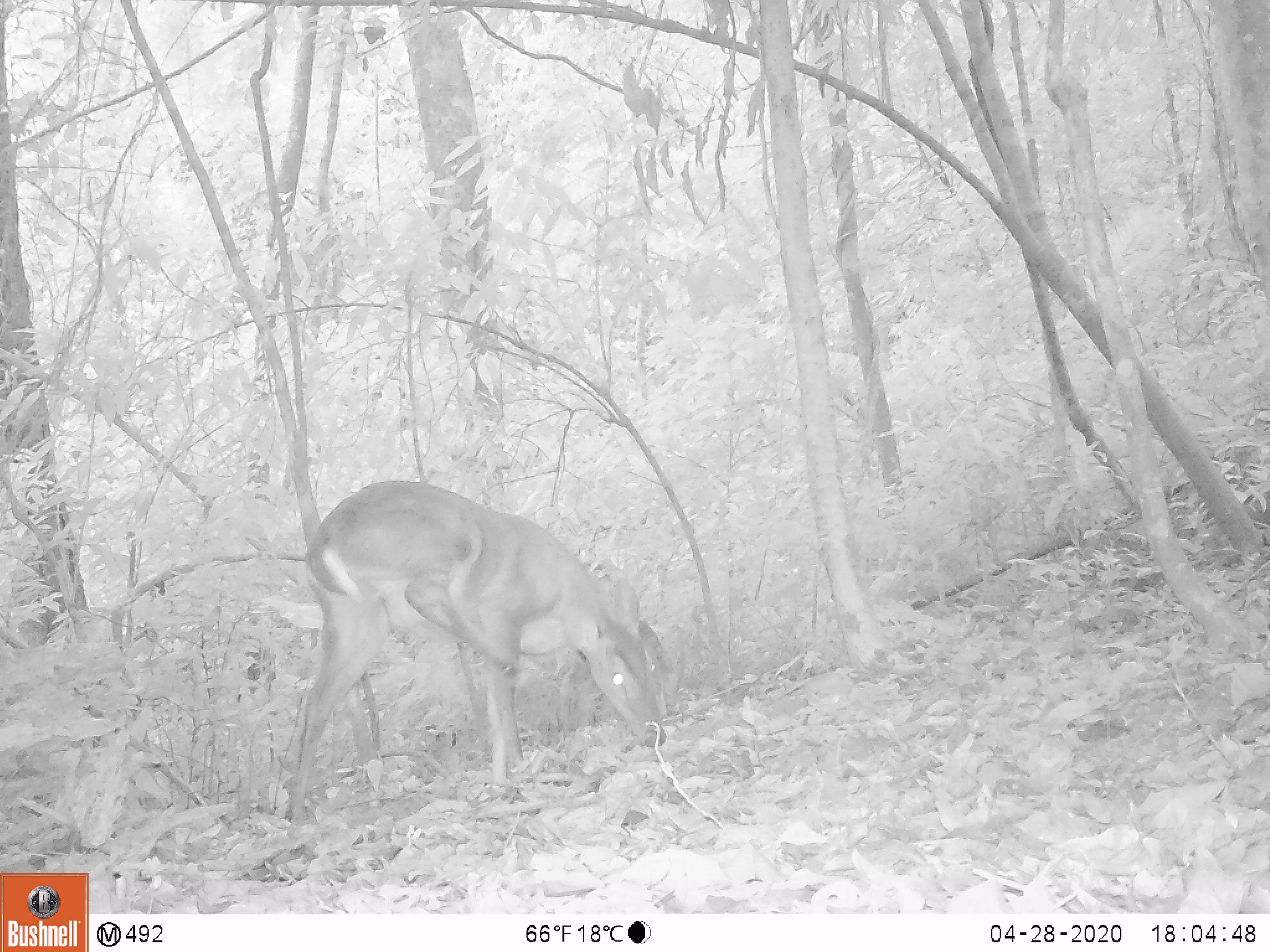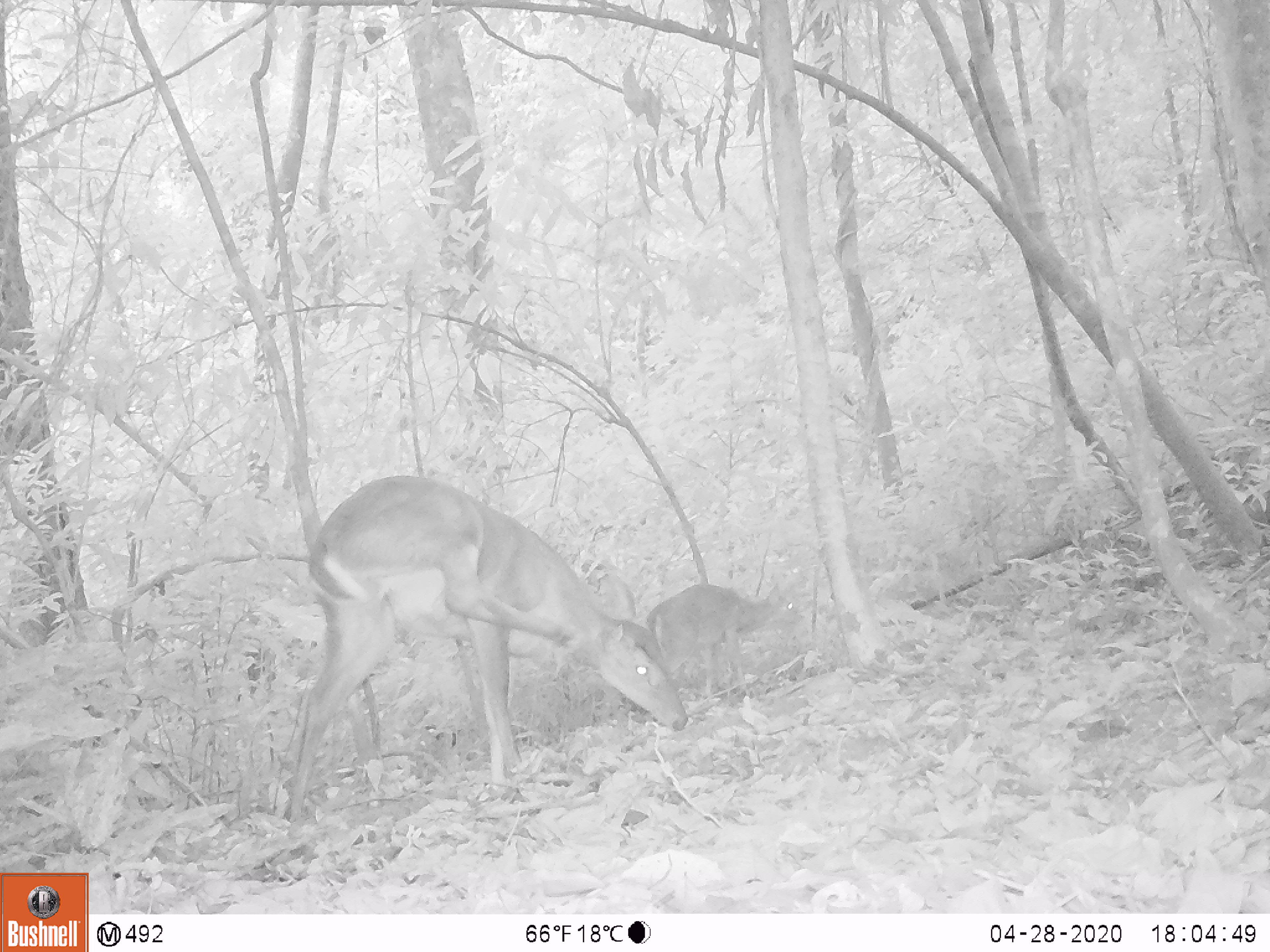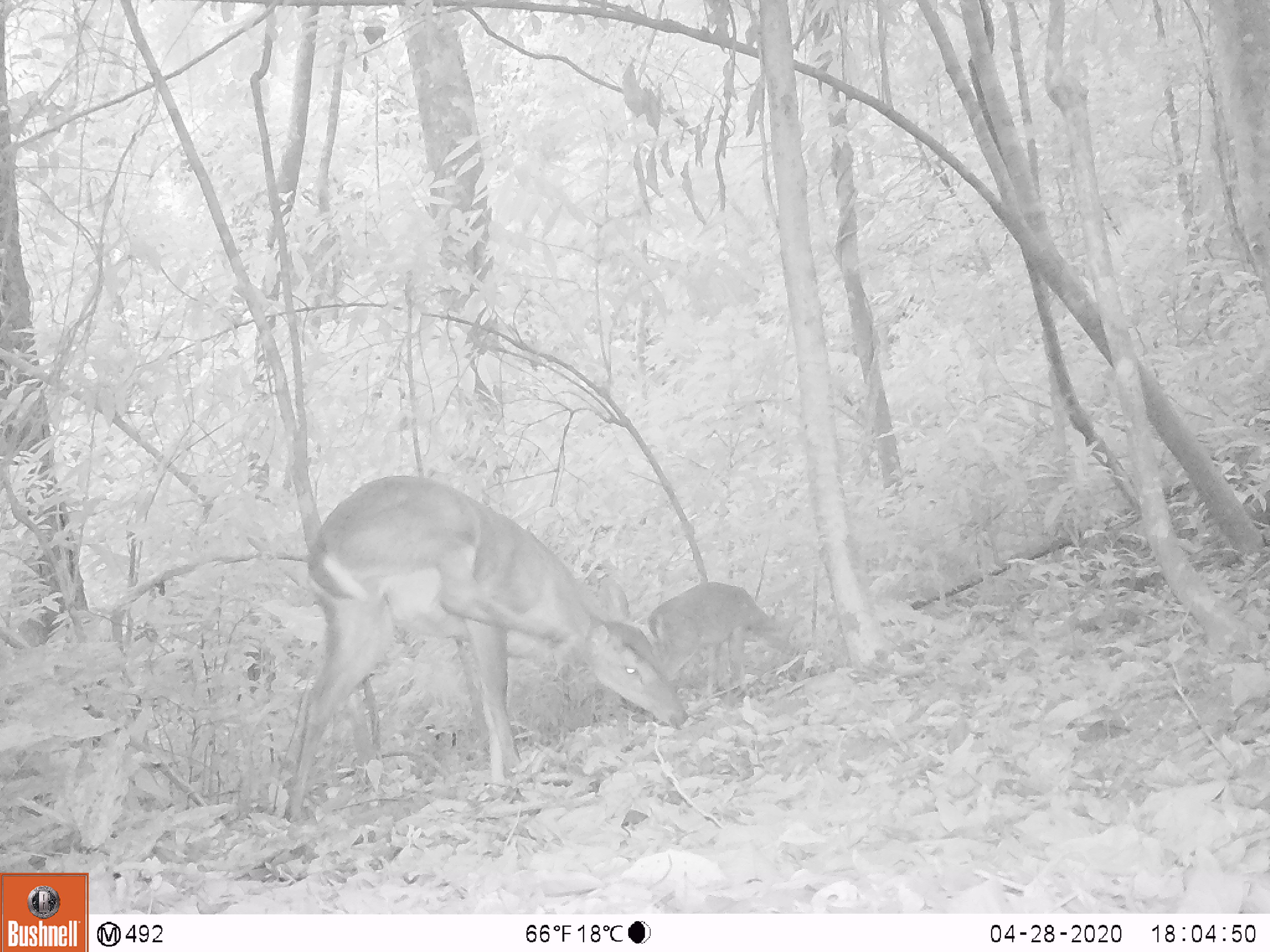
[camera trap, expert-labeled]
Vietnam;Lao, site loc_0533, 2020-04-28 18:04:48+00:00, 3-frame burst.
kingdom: Animalia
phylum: Chordata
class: Mammalia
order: Artiodactyla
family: Cervidae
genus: Muntiacus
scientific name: Muntiacus vuquangensis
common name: large-antlered muntjac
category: large antlered muntjac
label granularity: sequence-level